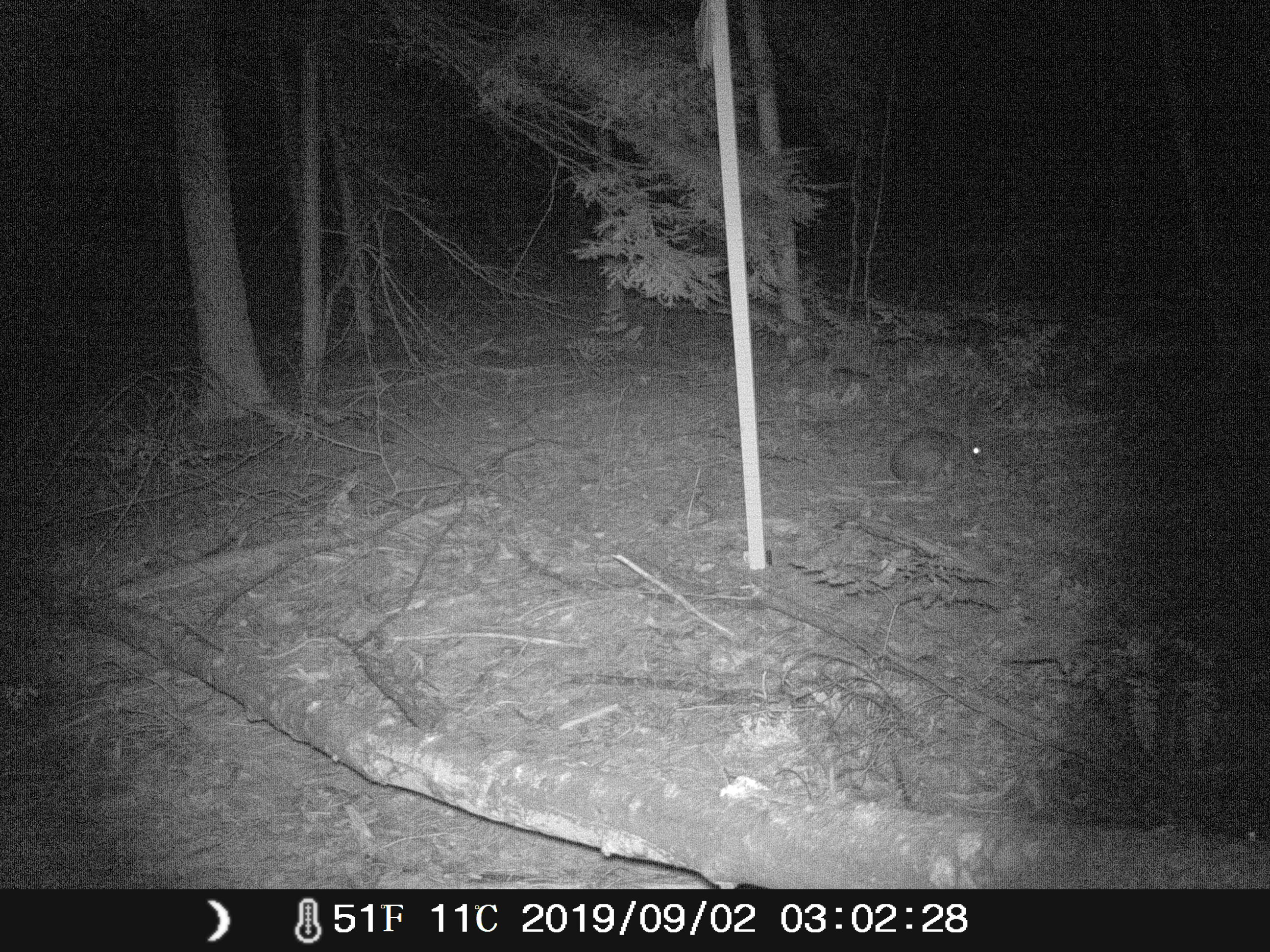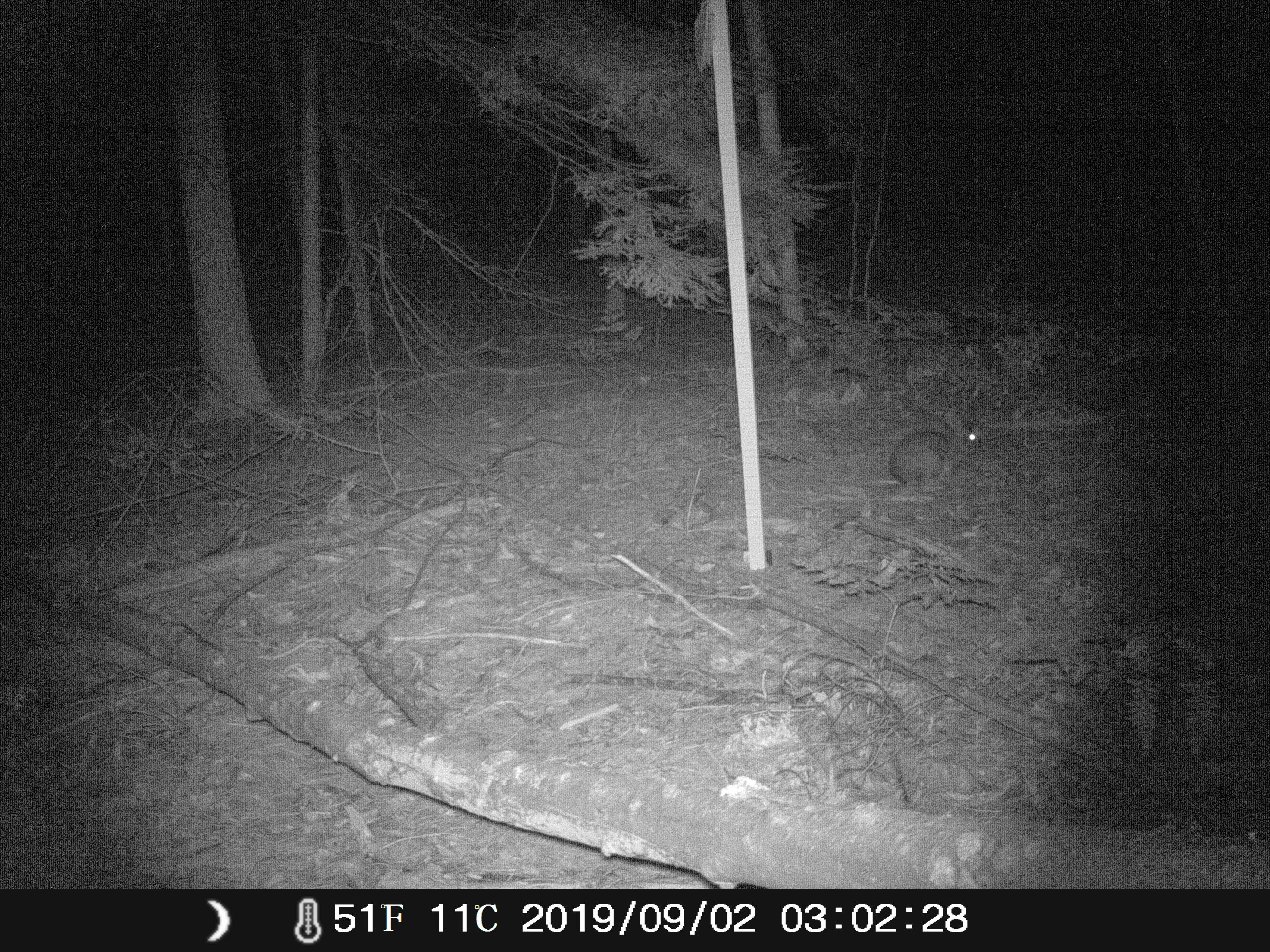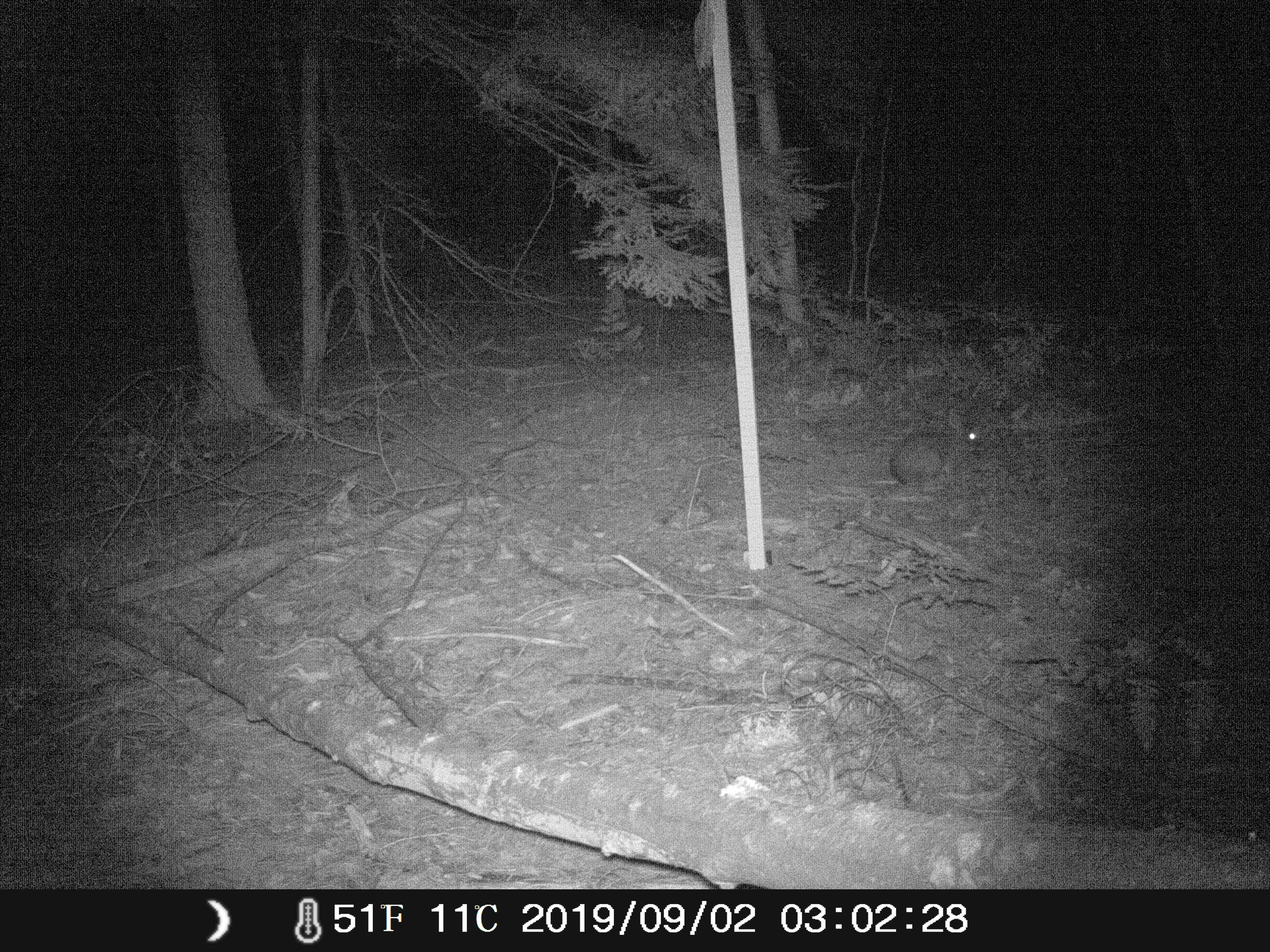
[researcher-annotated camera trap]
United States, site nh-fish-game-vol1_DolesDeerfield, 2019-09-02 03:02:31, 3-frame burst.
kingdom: Animalia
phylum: Chordata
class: Mammalia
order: Lagomorpha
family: Leporidae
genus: Sylvilagus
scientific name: Sylvilagus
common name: cottontail rabbit